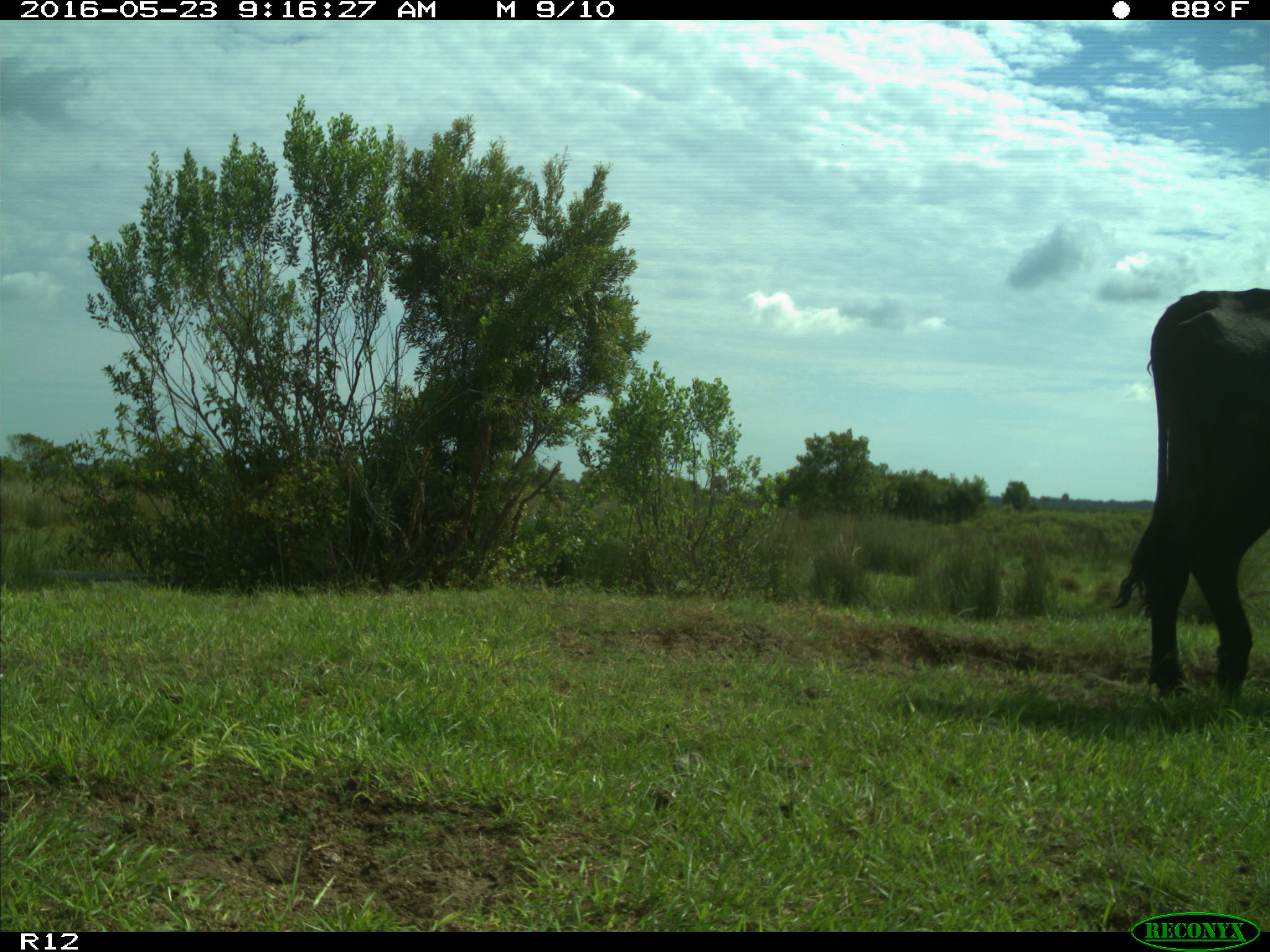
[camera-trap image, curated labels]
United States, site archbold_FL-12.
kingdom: Animalia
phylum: Chordata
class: Mammalia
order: Artiodactyla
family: Bovidae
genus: Bos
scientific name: Bos taurus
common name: domestic cow